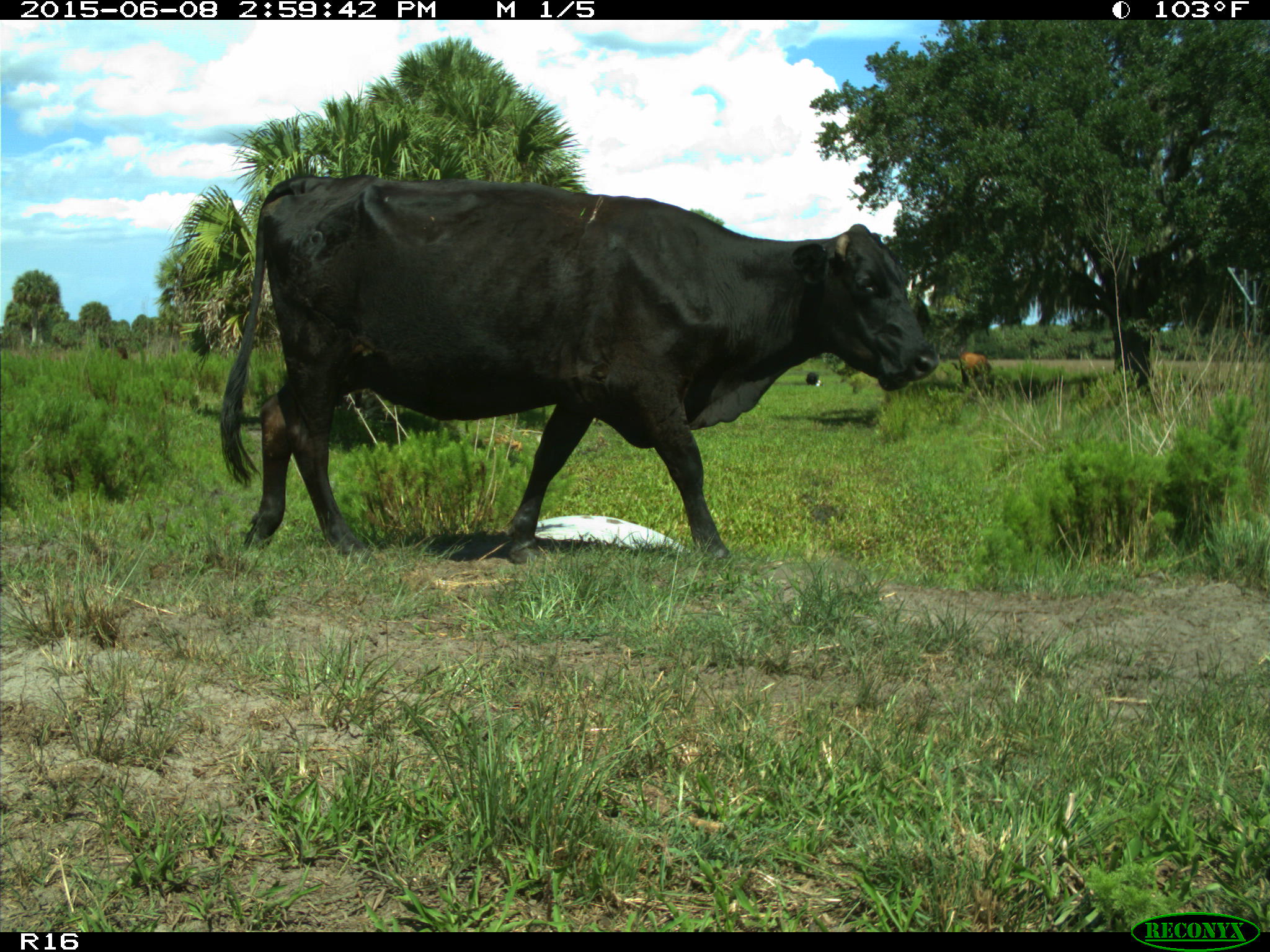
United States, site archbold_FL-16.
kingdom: Animalia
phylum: Chordata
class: Mammalia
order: Artiodactyla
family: Bovidae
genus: Bos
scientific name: Bos taurus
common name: domestic cow